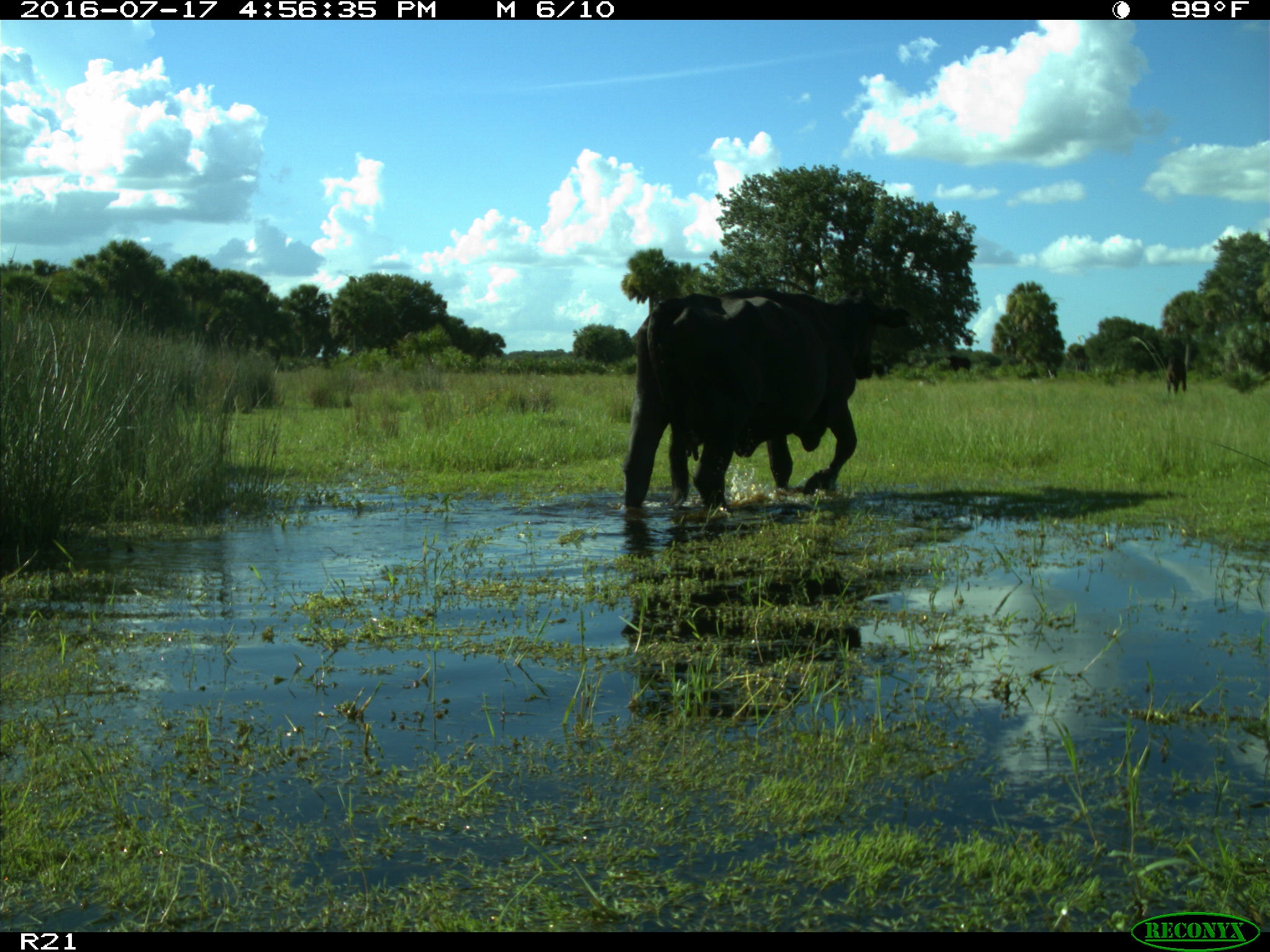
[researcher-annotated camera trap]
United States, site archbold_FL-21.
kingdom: Animalia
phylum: Chordata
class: Mammalia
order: Artiodactyla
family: Bovidae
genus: Bos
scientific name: Bos taurus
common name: domestic cow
Bos taurus (domestic cow).